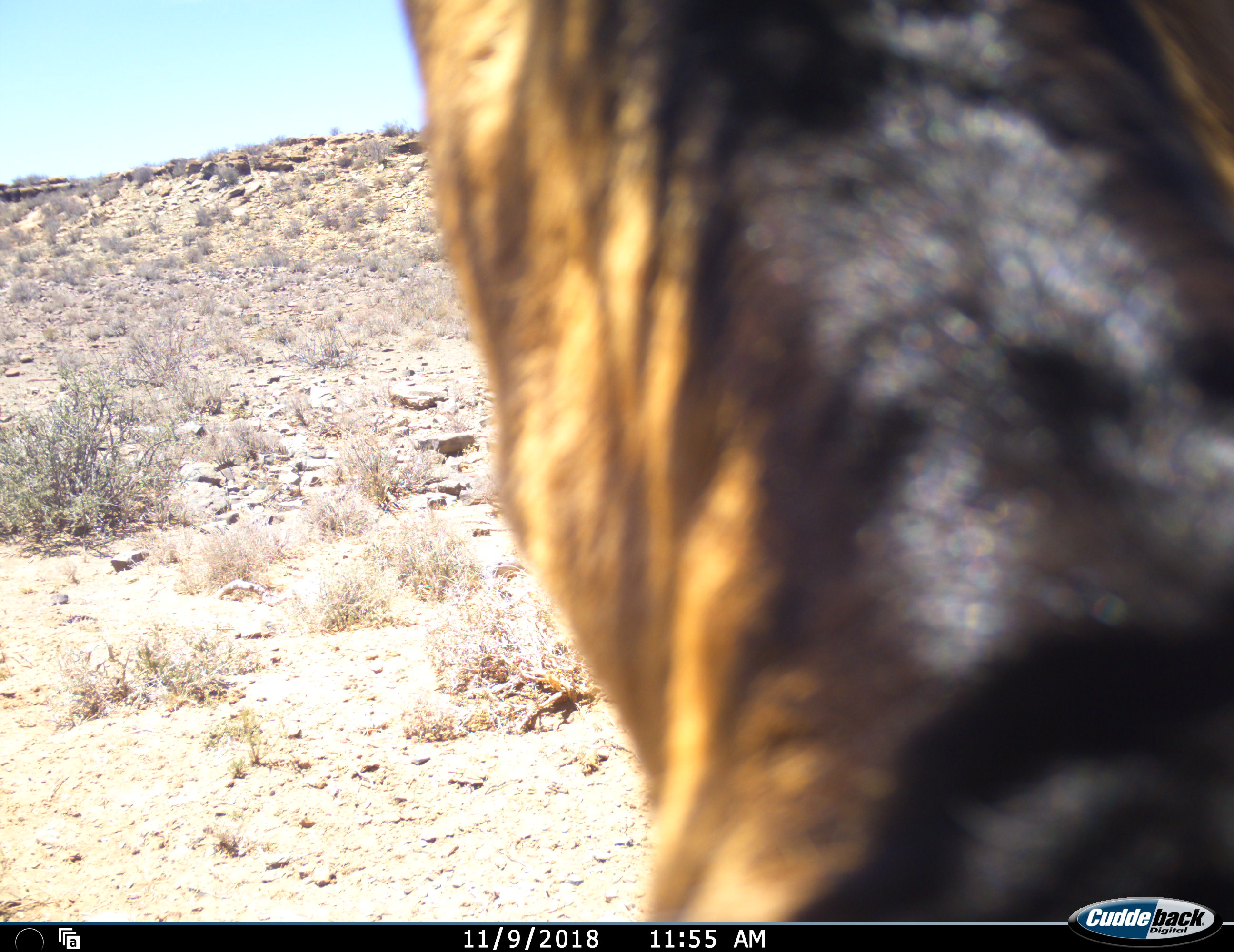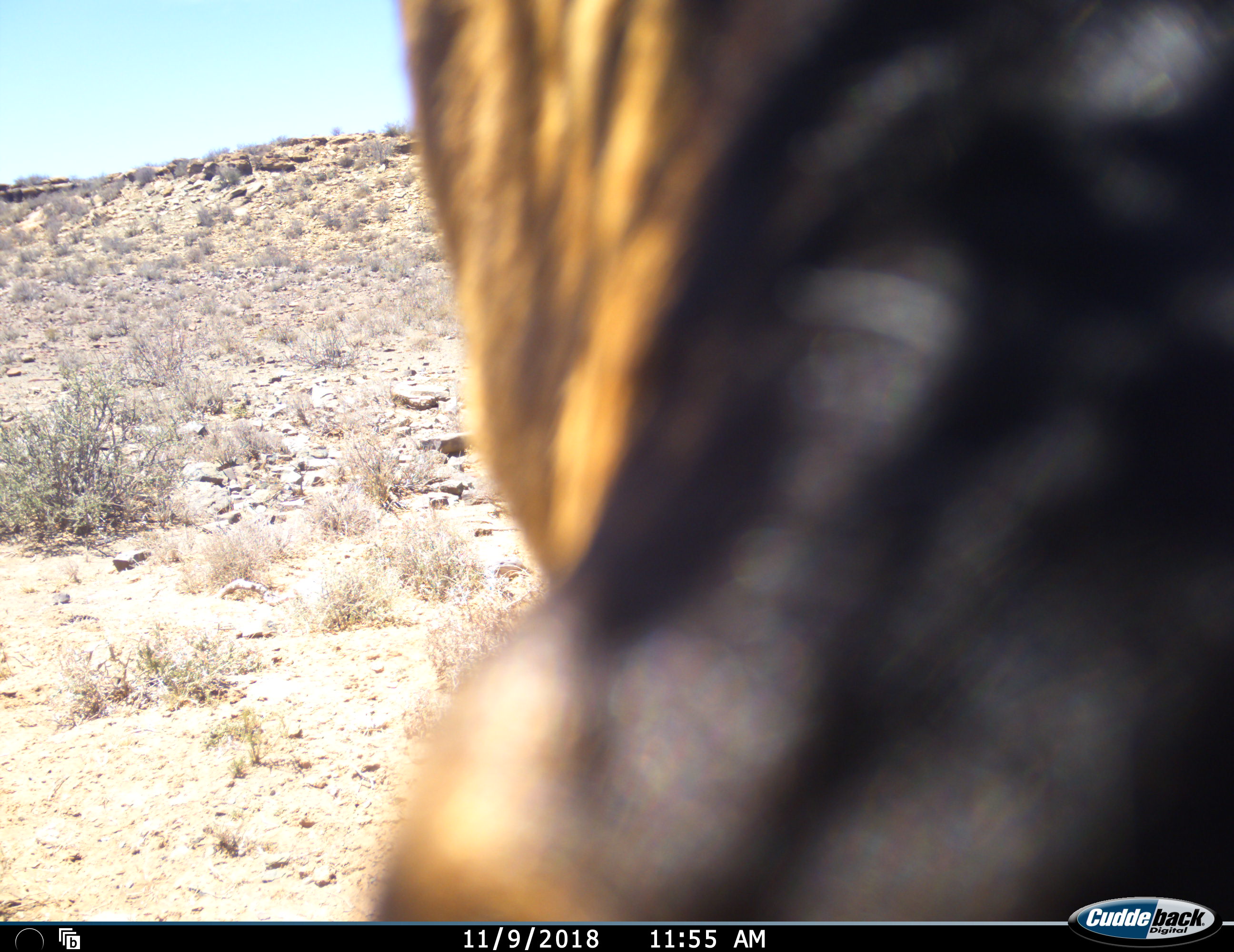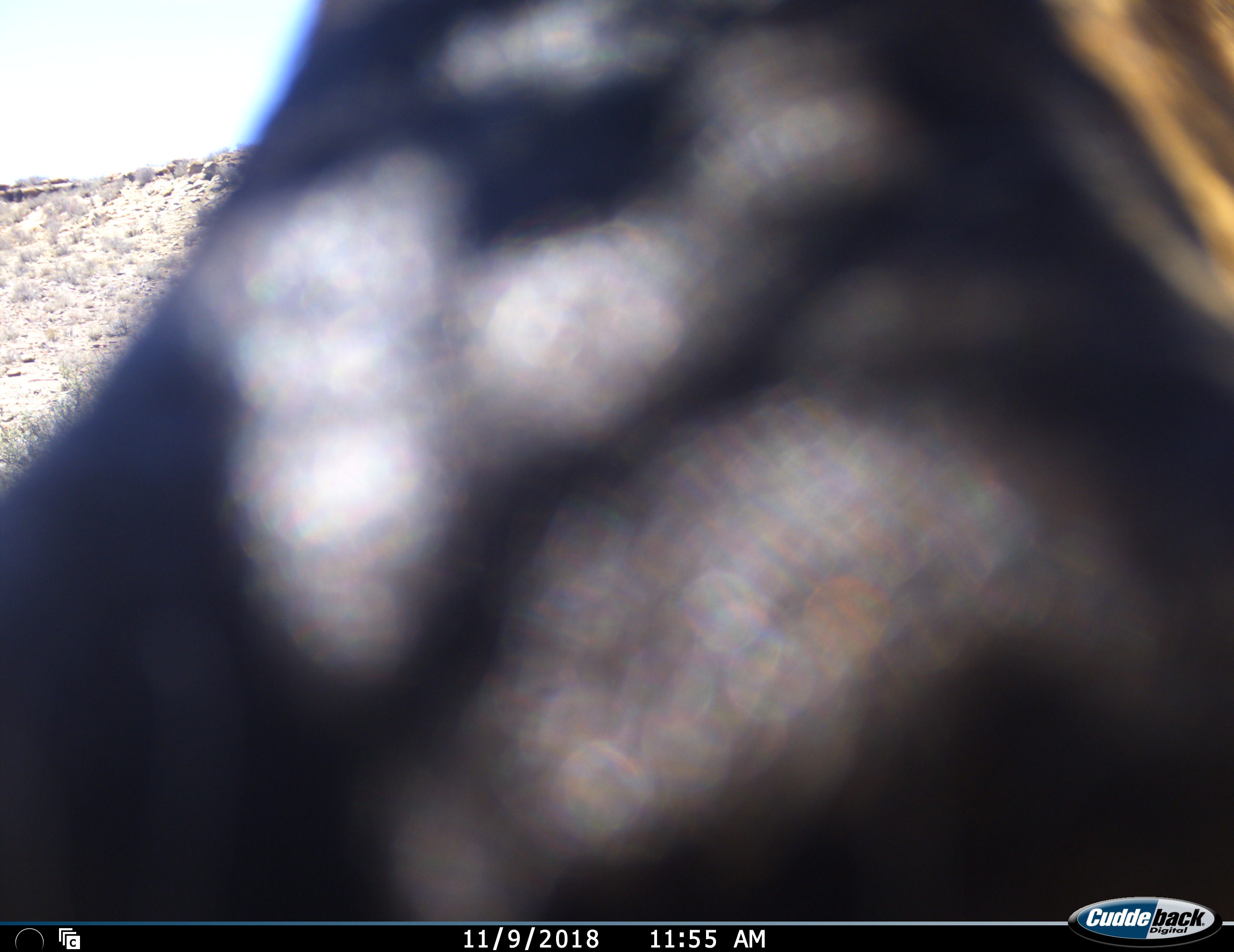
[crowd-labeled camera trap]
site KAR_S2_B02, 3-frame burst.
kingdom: Animalia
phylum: Chordata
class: Mammalia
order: Artiodactyla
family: Bovidae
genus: Alcelaphus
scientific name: Alcelaphus buselaphus caama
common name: red hartebeest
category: hartebeestred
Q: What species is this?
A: Hartebeestred (red hartebeest) (Alcelaphus buselaphus caama).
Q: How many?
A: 1.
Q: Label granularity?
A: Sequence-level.